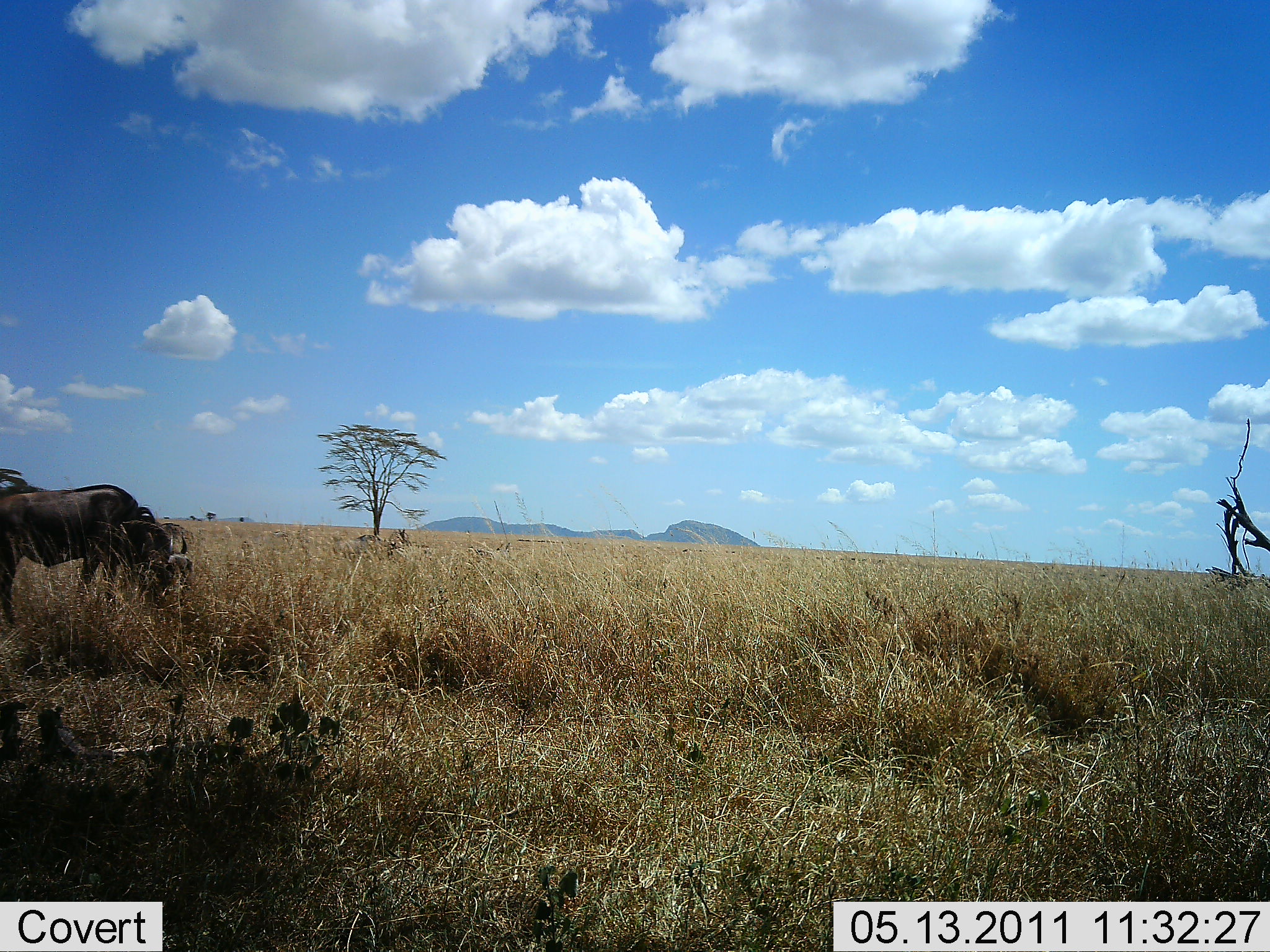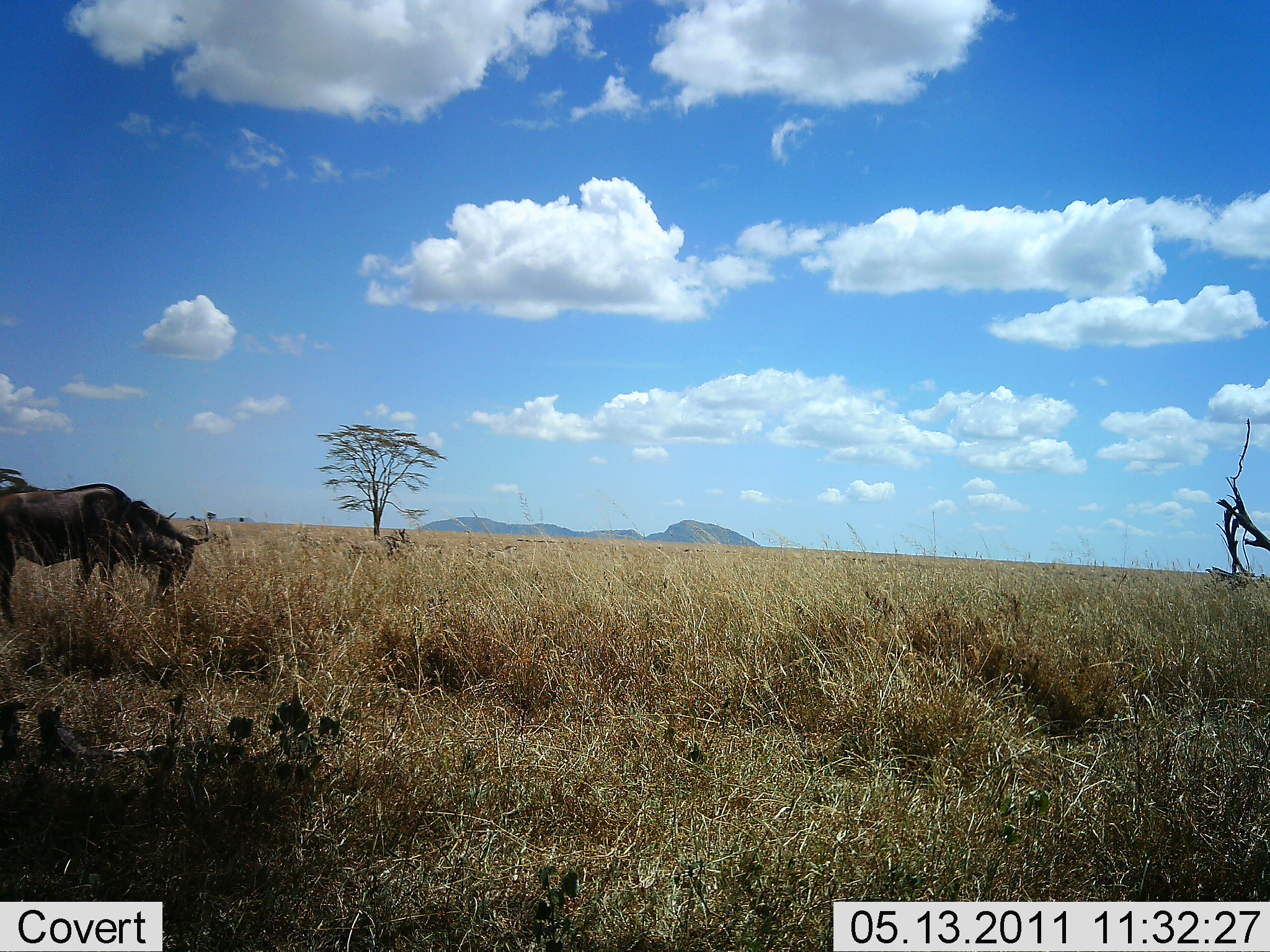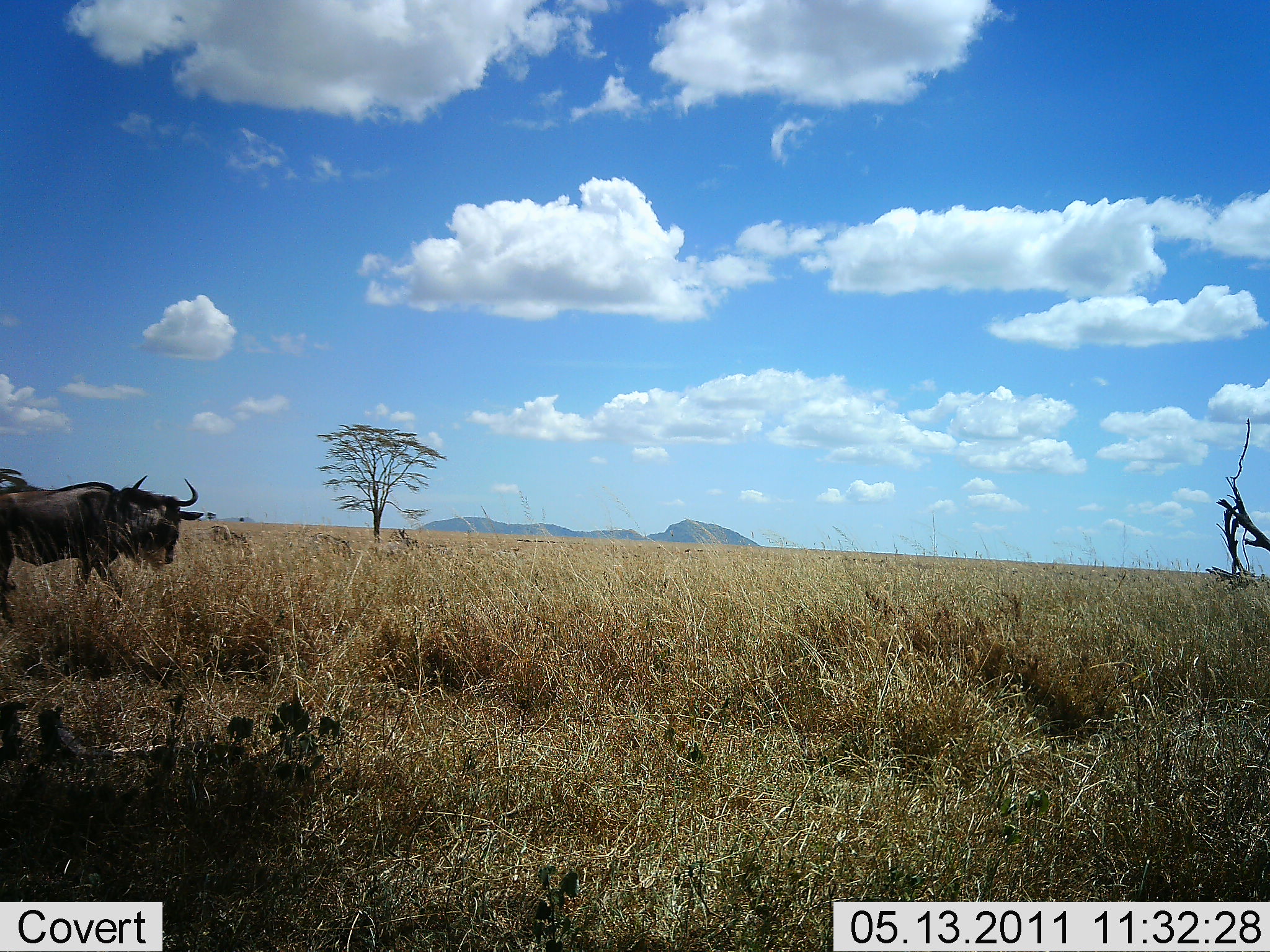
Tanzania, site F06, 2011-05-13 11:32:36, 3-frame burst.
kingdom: Animalia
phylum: Chordata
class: Mammalia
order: Artiodactyla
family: Bovidae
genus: Connochaetes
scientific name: Connochaetes taurinus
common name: blue wildebeest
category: wildebeest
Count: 3.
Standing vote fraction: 45%.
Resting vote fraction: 0%.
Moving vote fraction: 64%.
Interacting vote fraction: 0%.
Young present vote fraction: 0%.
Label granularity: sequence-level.